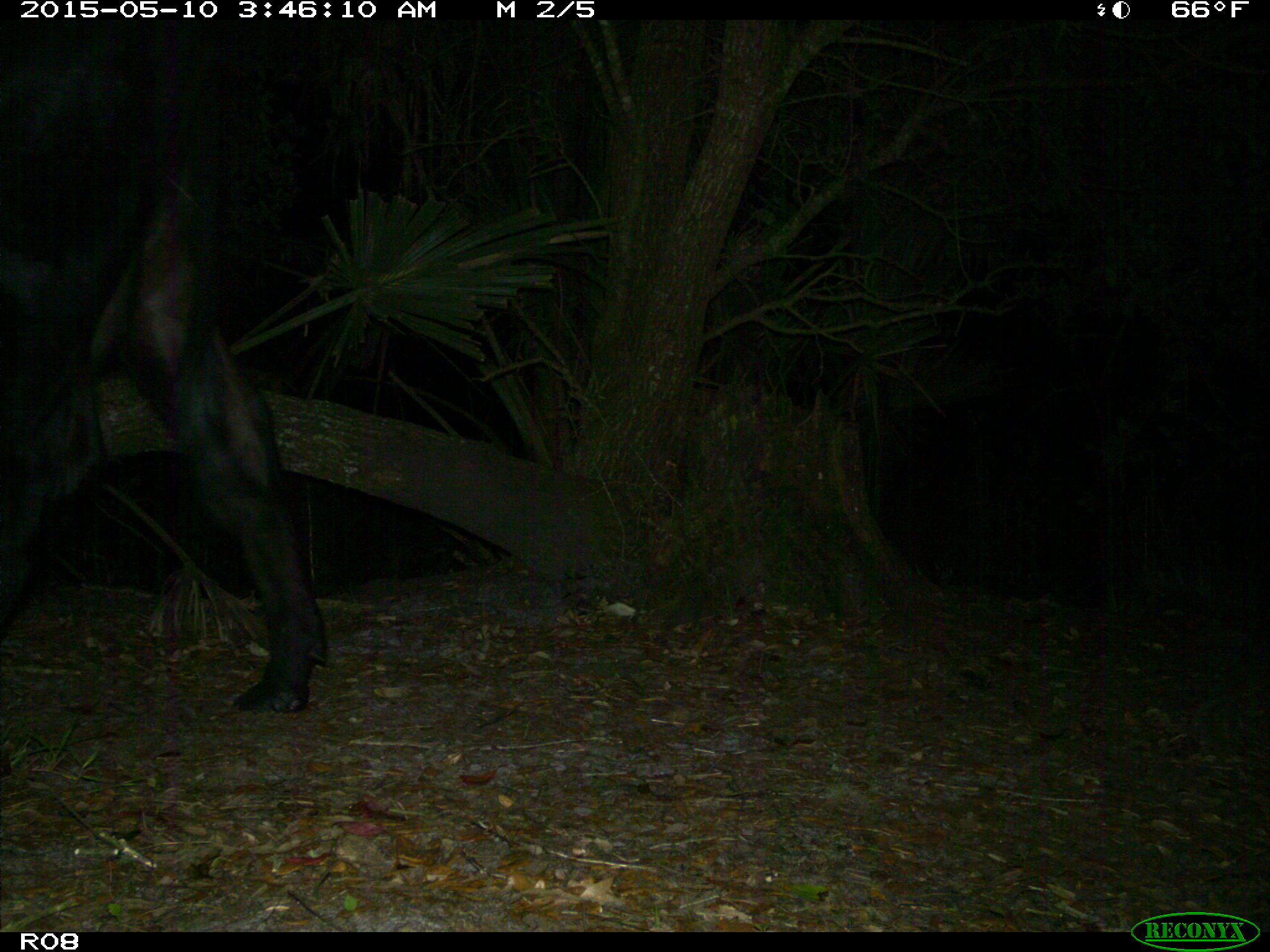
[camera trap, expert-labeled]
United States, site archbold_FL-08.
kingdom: Animalia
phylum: Chordata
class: Mammalia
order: Artiodactyla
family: Bovidae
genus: Bos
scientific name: Bos taurus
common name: domestic cow